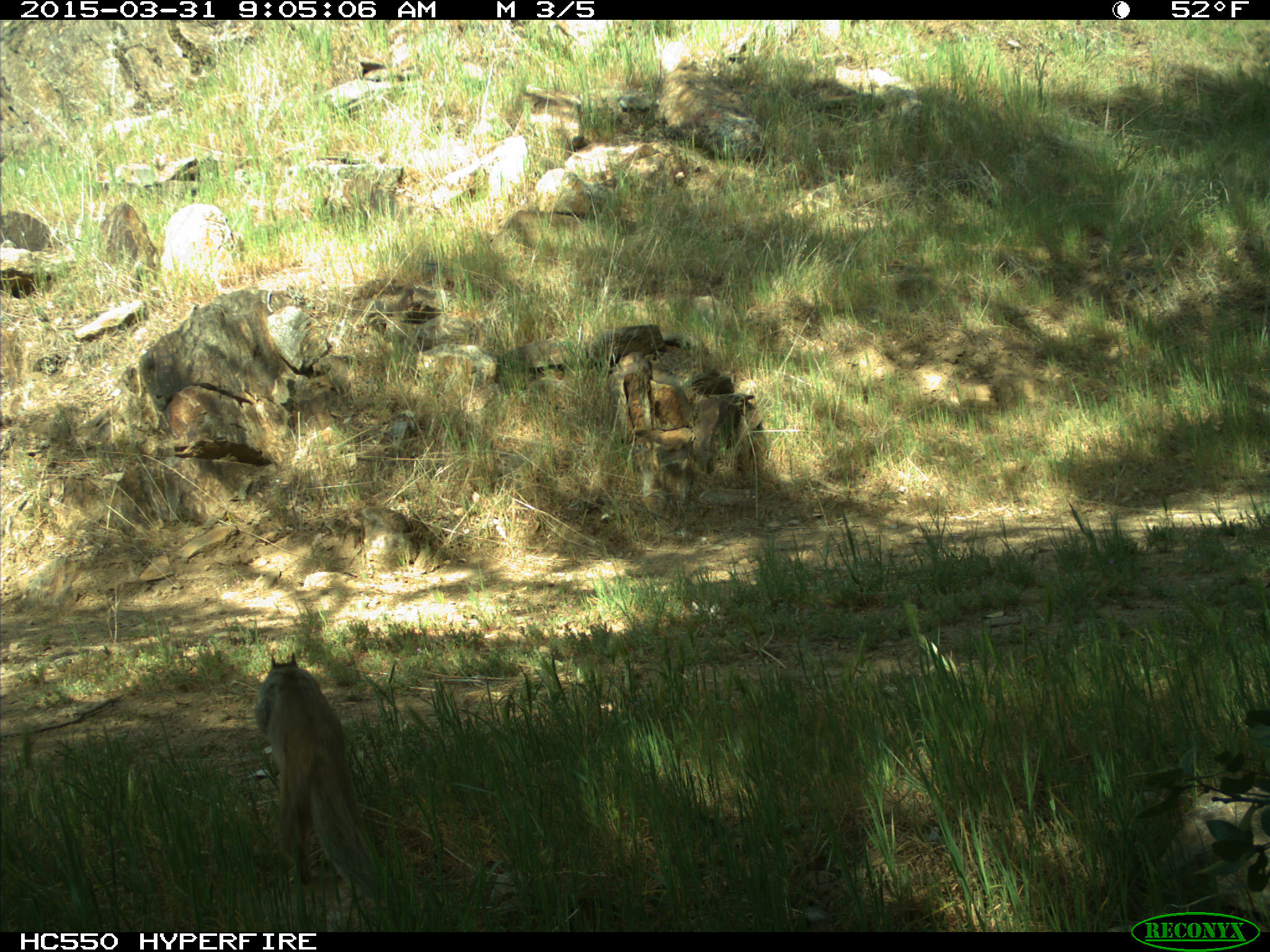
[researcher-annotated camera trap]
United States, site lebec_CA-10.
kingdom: Animalia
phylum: Chordata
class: Mammalia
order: Rodentia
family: Sciuridae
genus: Otospermophilus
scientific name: Otospermophilus beecheyi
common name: california ground squirrel